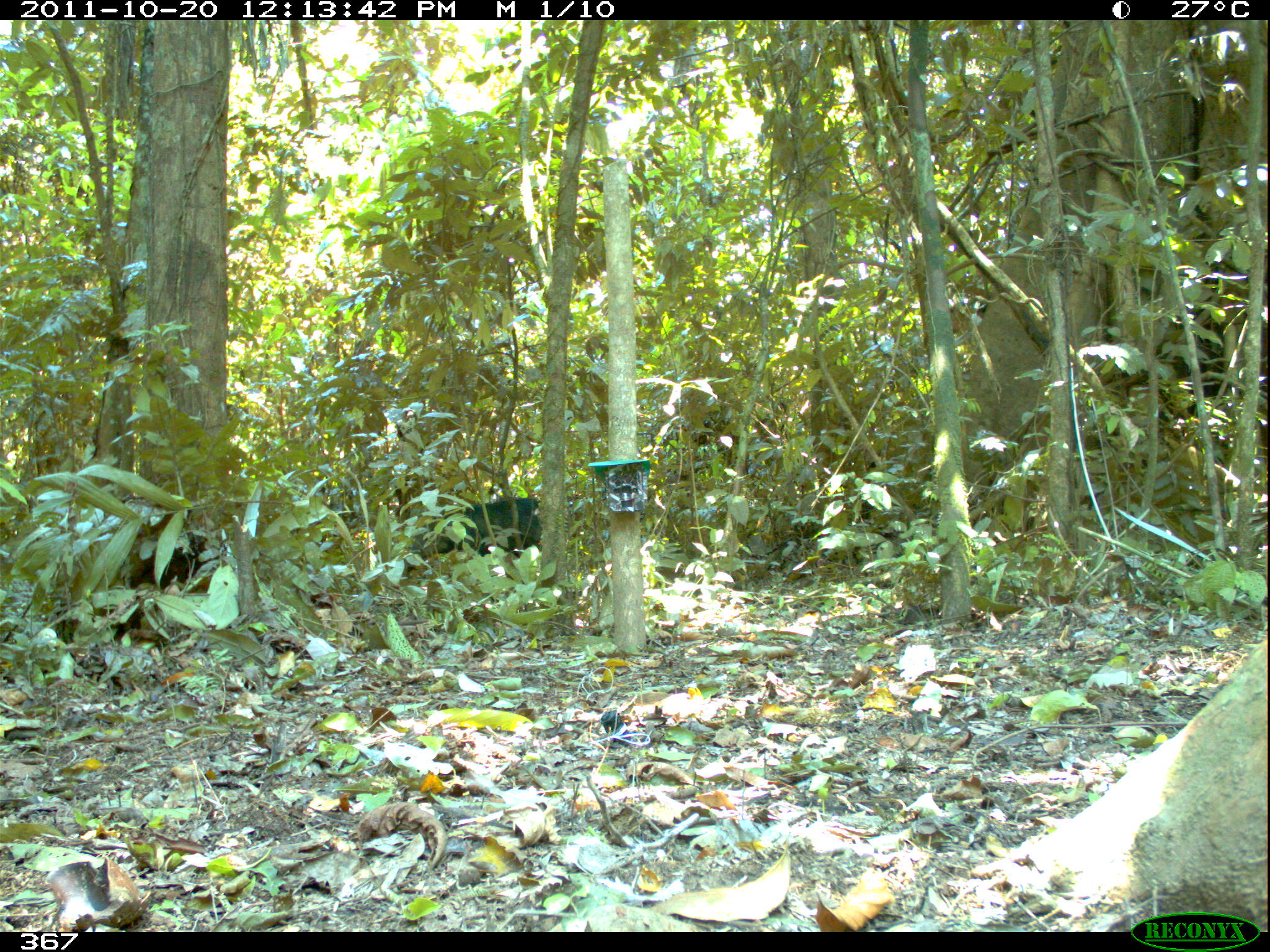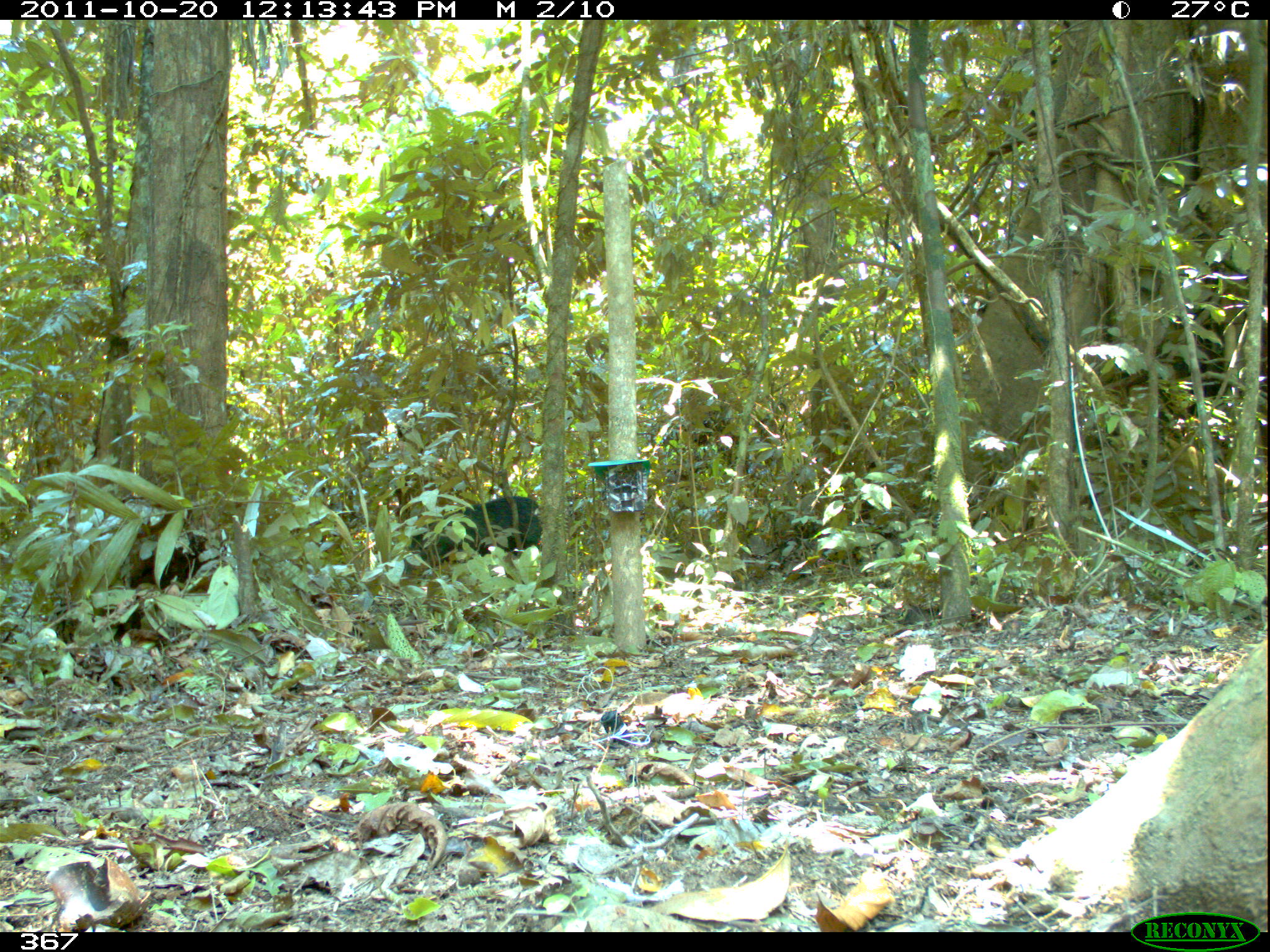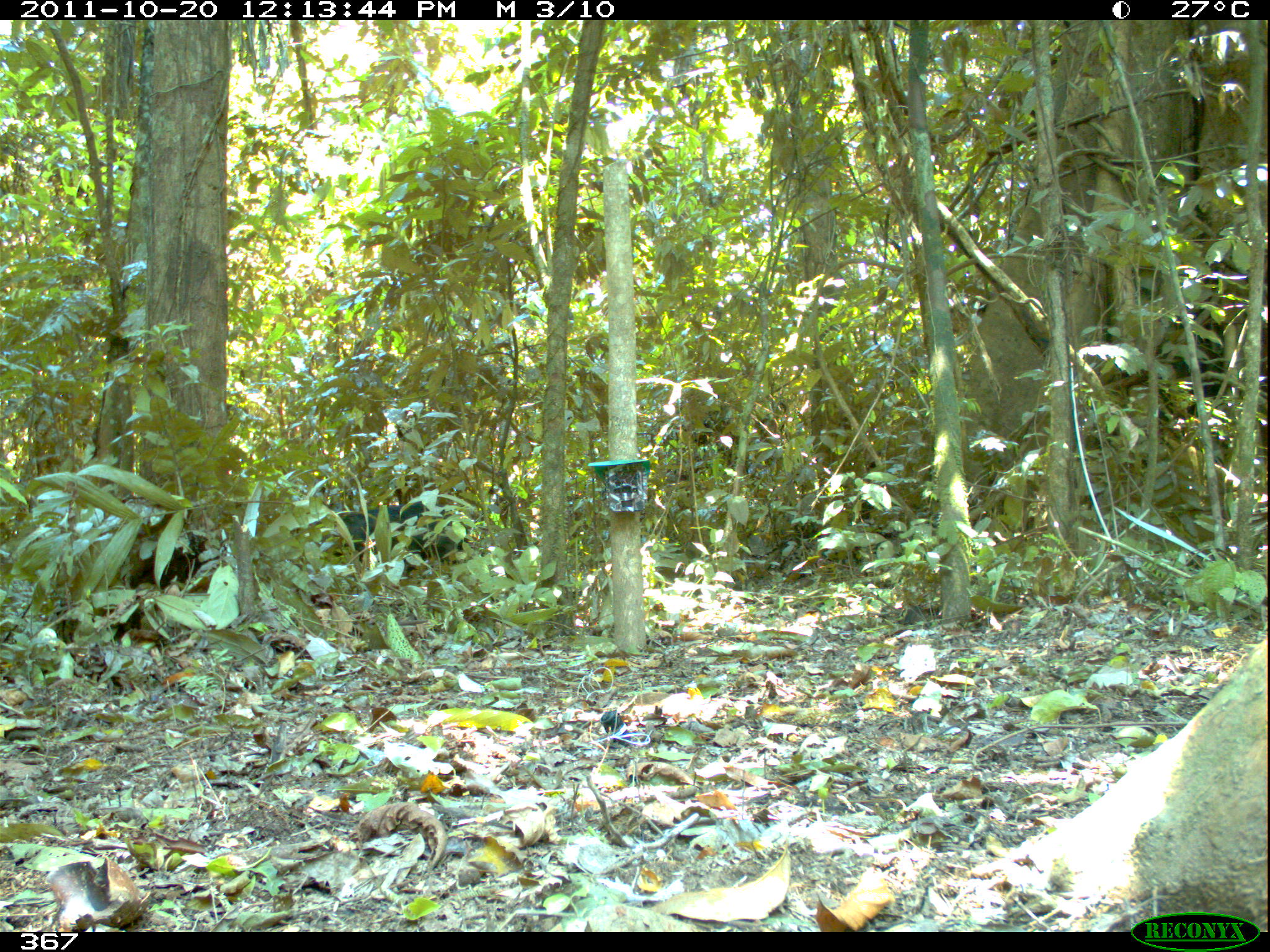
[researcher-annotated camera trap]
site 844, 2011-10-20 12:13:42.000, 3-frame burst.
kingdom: Animalia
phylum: Chordata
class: Mammalia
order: Artiodactyla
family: Tayassuidae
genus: Tayassu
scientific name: Tayassu pecari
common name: white-lipped peccary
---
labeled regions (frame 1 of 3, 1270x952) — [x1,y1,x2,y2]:
tayassu pecari: [397,496,544,580]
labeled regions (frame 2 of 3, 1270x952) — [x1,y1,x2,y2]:
tayassu pecari: [412,495,543,568]